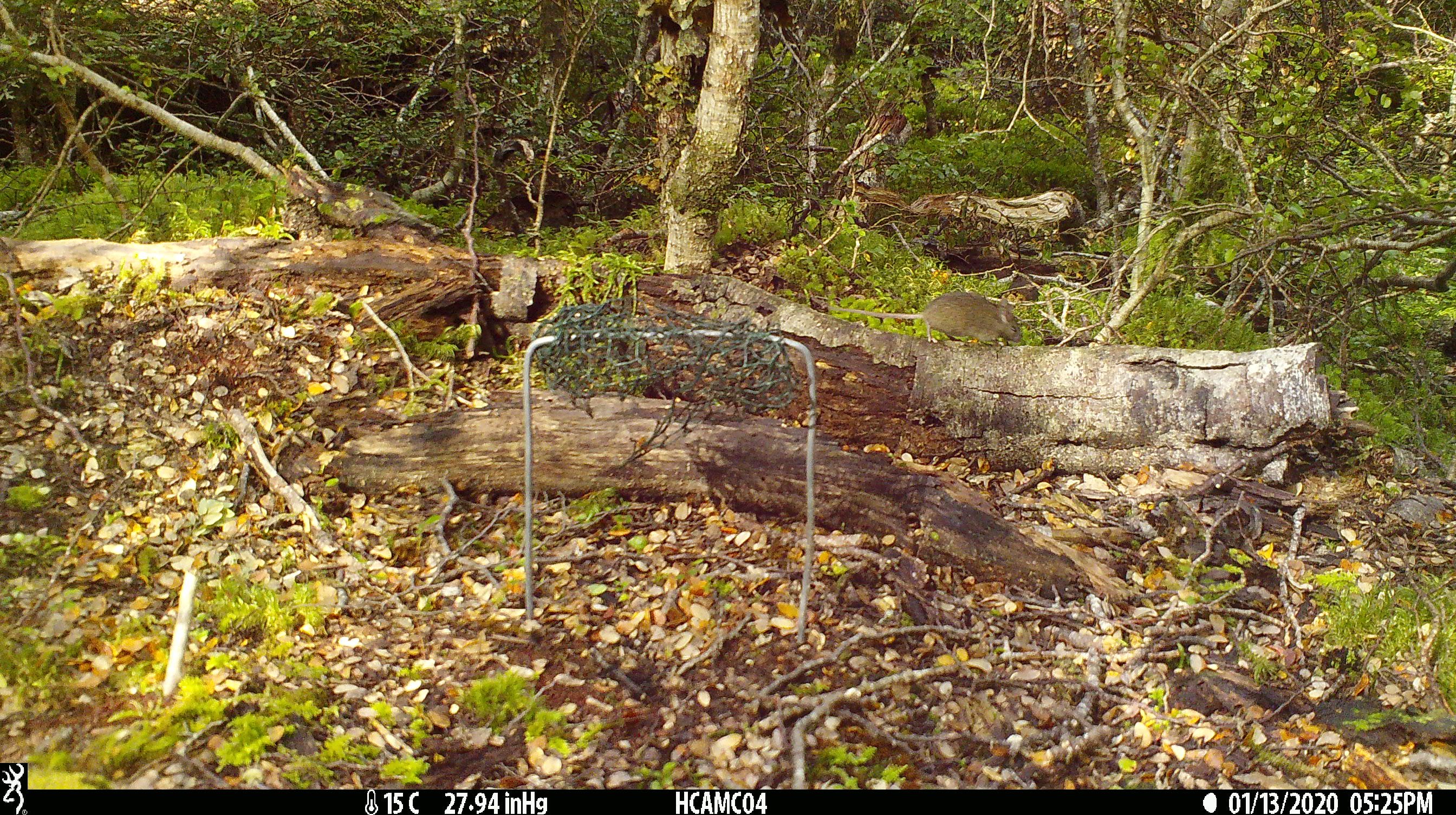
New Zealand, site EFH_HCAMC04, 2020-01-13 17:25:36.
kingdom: Animalia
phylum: Chordata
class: Mammalia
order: Rodentia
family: Muridae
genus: Mus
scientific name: Mus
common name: mouse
Mouse (Mus).